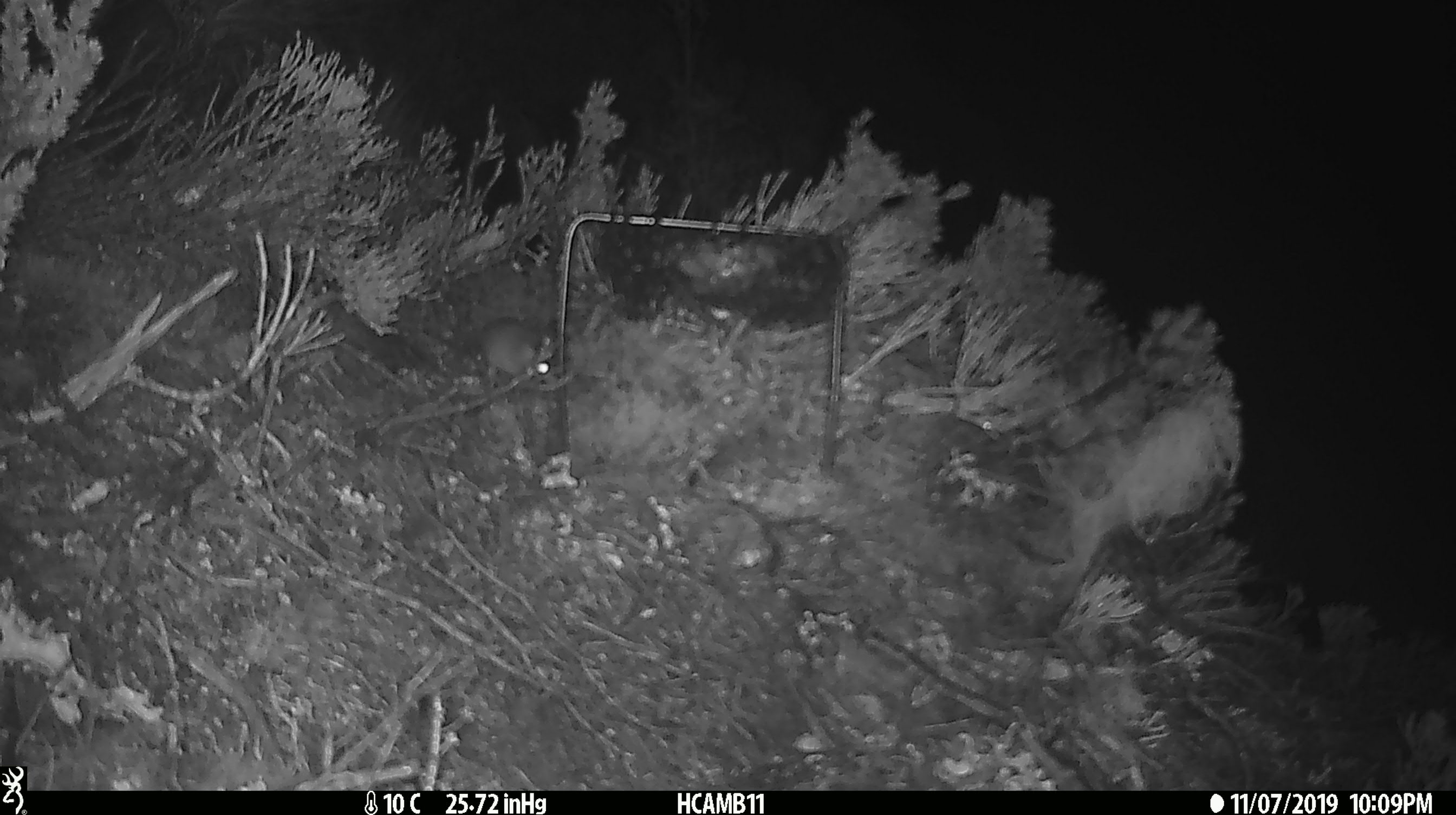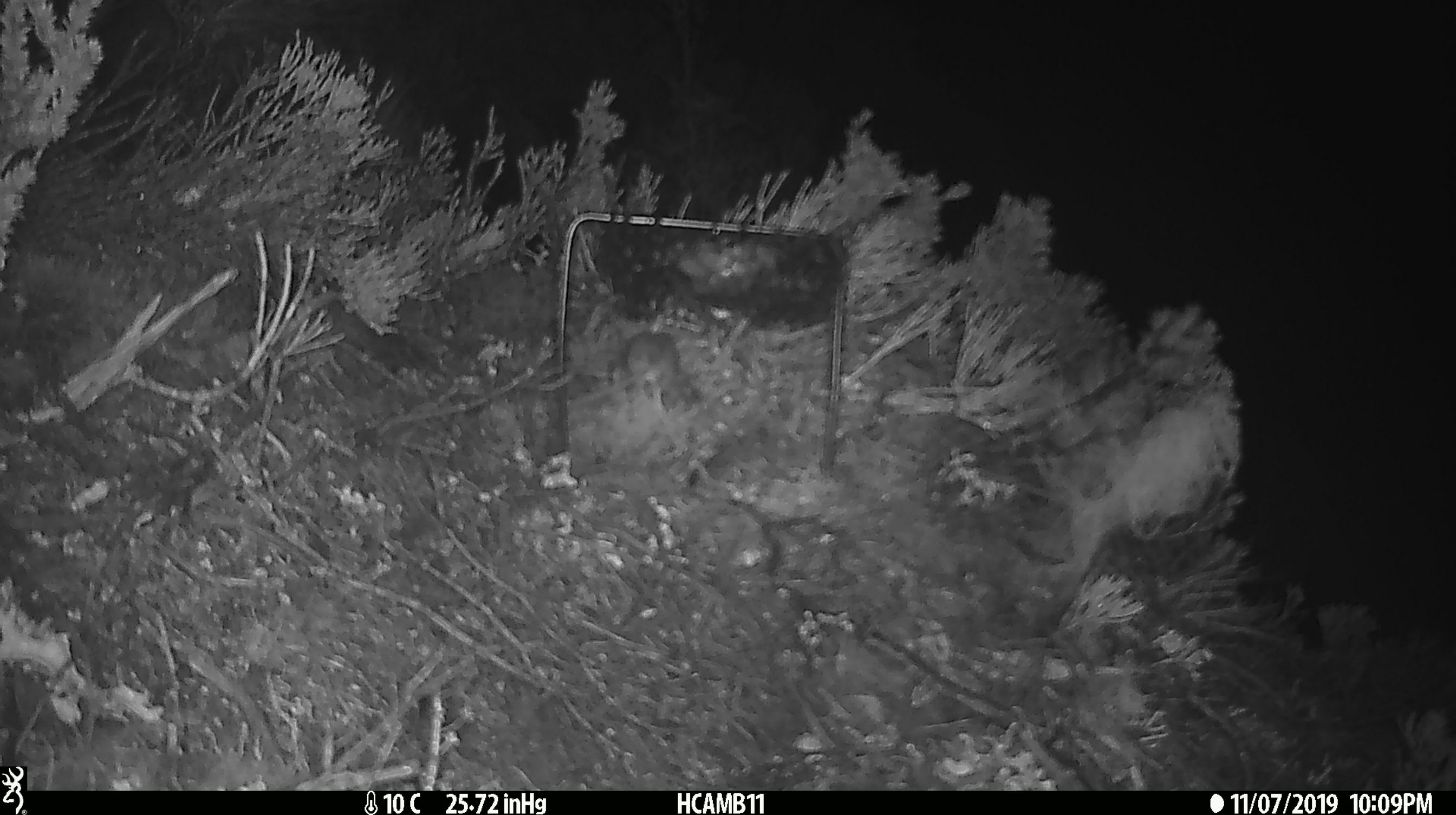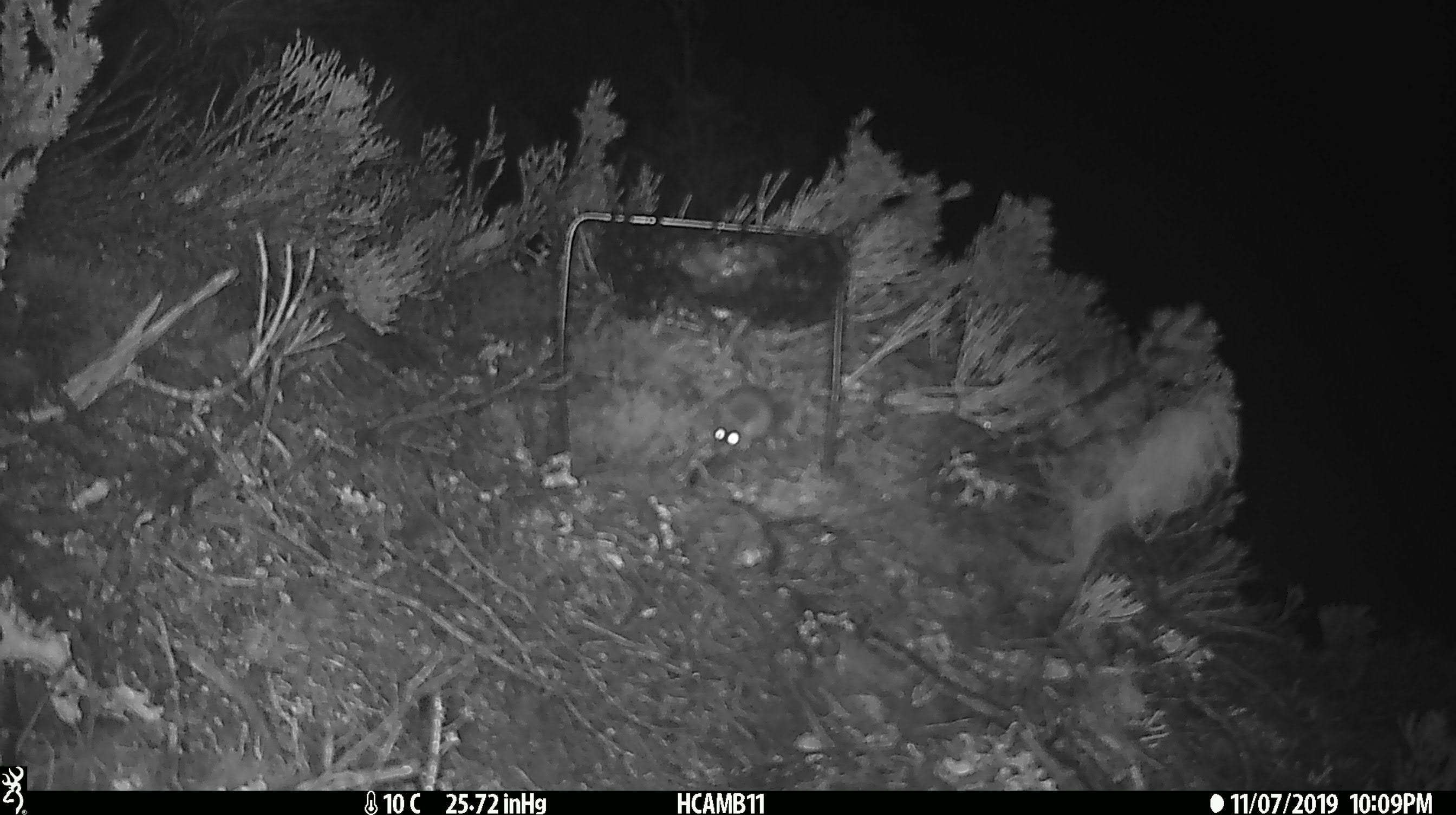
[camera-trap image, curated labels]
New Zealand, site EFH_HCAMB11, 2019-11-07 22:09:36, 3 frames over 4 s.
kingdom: Animalia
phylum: Chordata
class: Mammalia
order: Rodentia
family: Muridae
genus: Mus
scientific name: Mus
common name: mouse